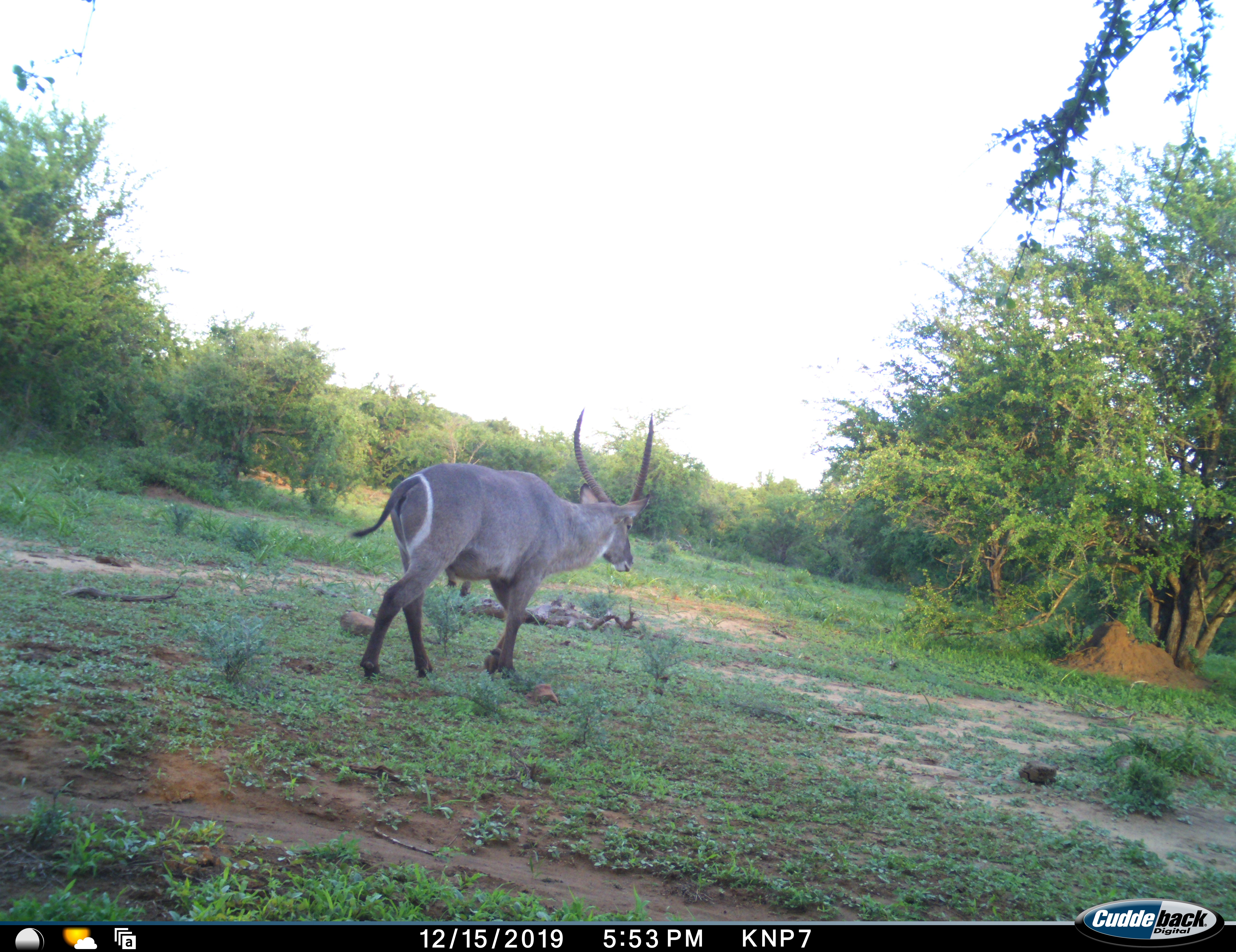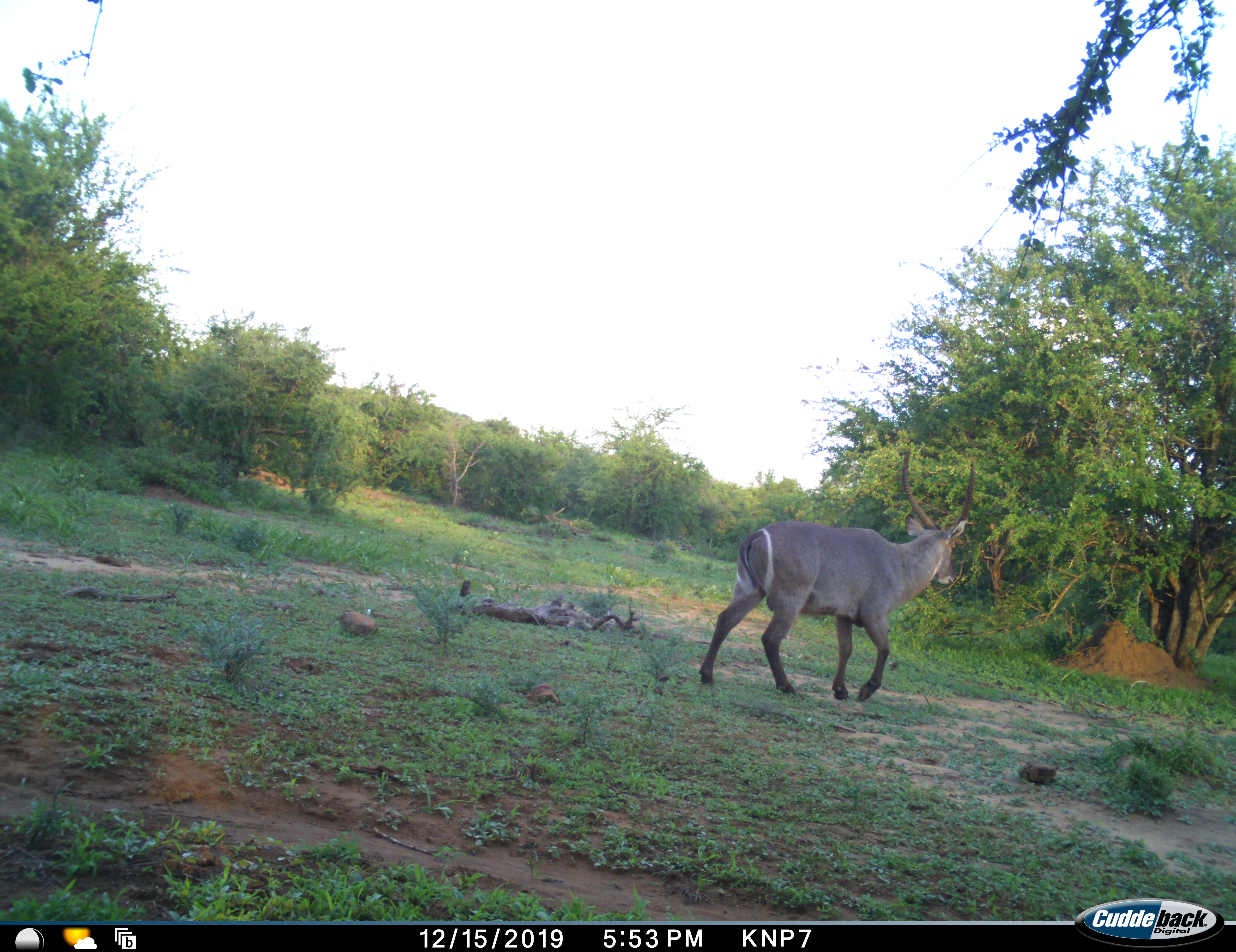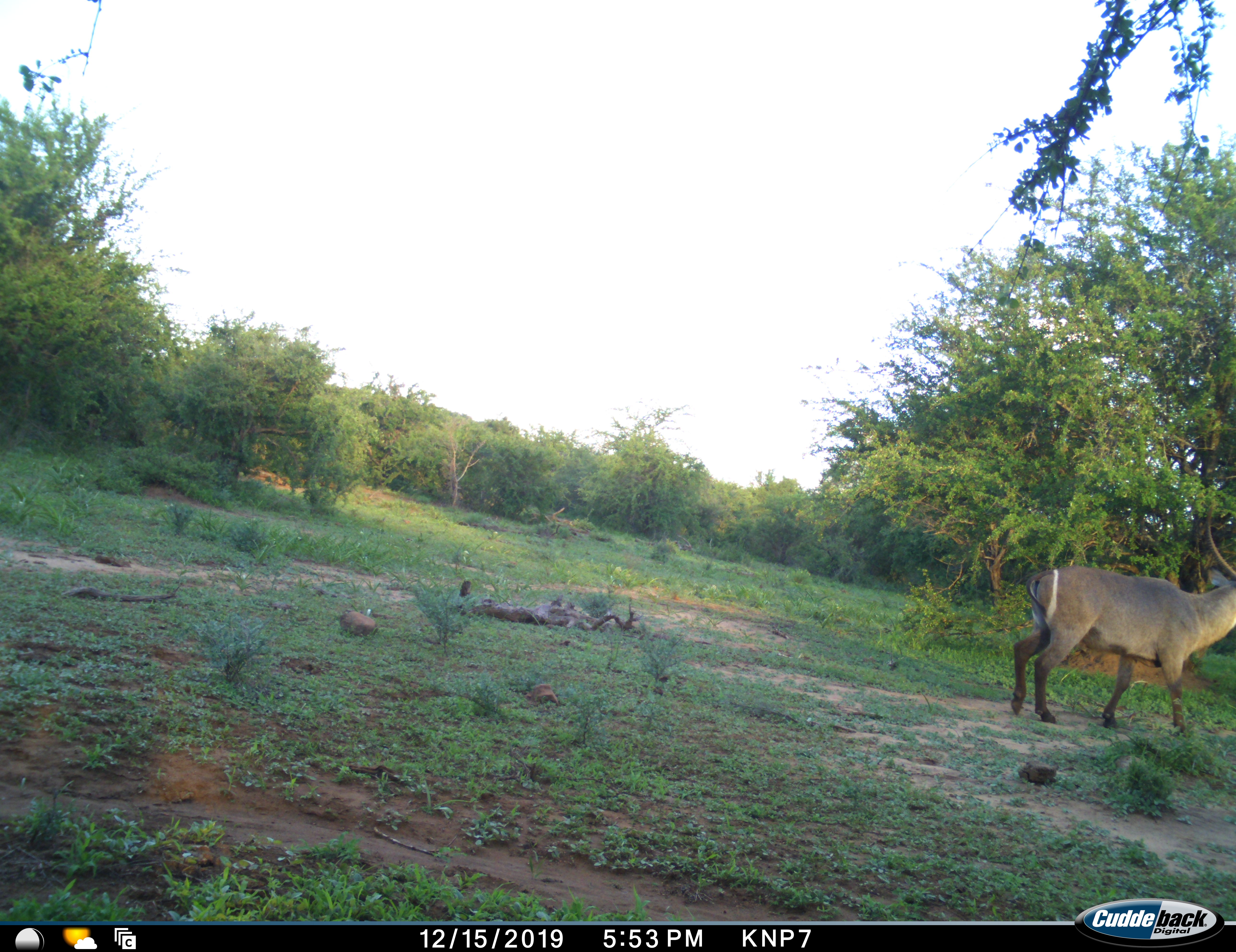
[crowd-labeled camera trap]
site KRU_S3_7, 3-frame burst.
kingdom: Animalia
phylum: Chordata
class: Mammalia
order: Artiodactyla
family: Bovidae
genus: Kobus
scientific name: Kobus ellipsiprymnus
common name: waterbuck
Waterbuck (Kobus ellipsiprymnus), count 1. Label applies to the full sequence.